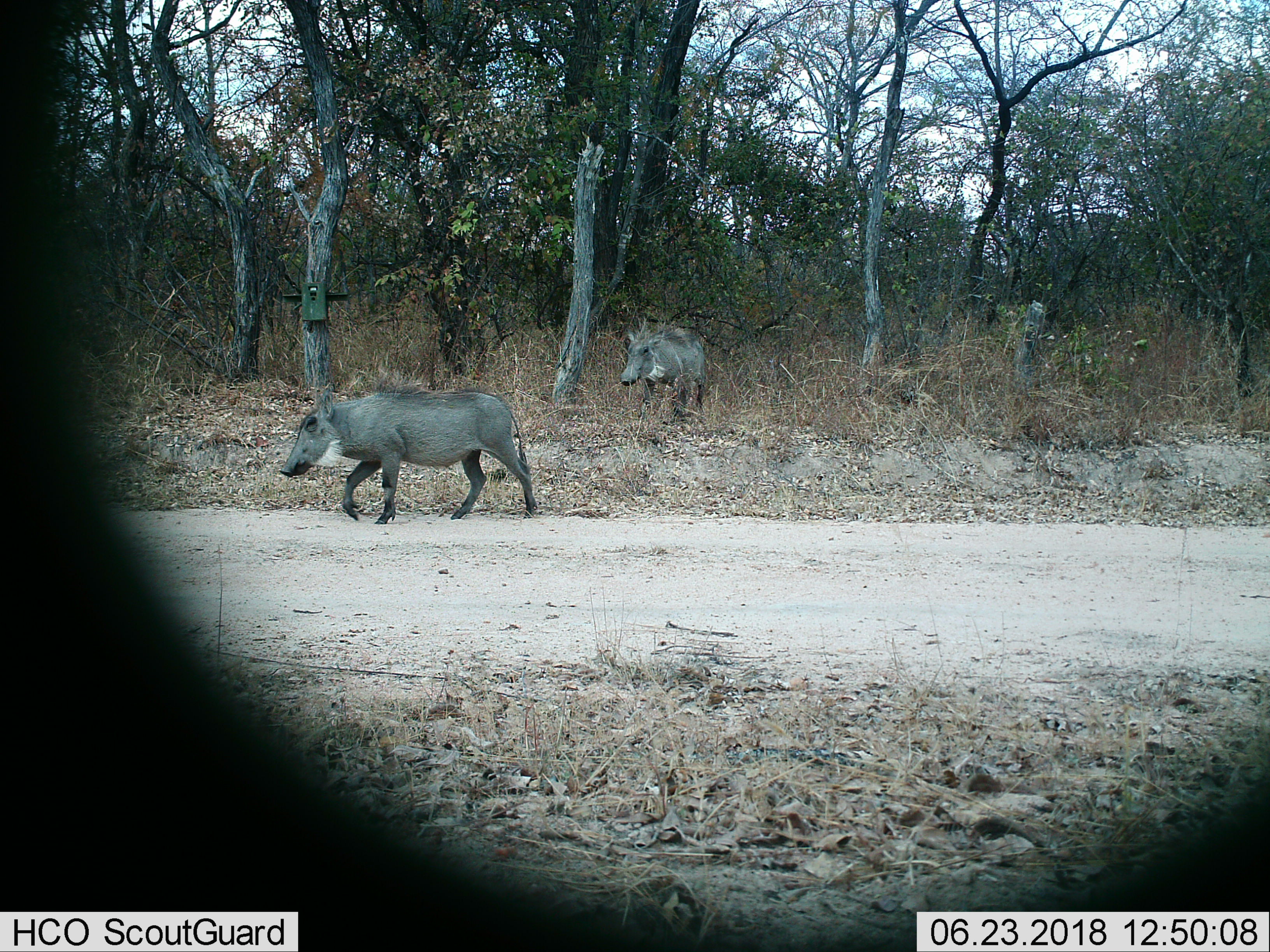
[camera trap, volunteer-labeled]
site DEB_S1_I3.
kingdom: Animalia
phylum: Chordata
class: Mammalia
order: Artiodactyla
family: Suidae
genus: Phacochoerus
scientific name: Phacochoerus africanus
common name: warthog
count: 2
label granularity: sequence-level